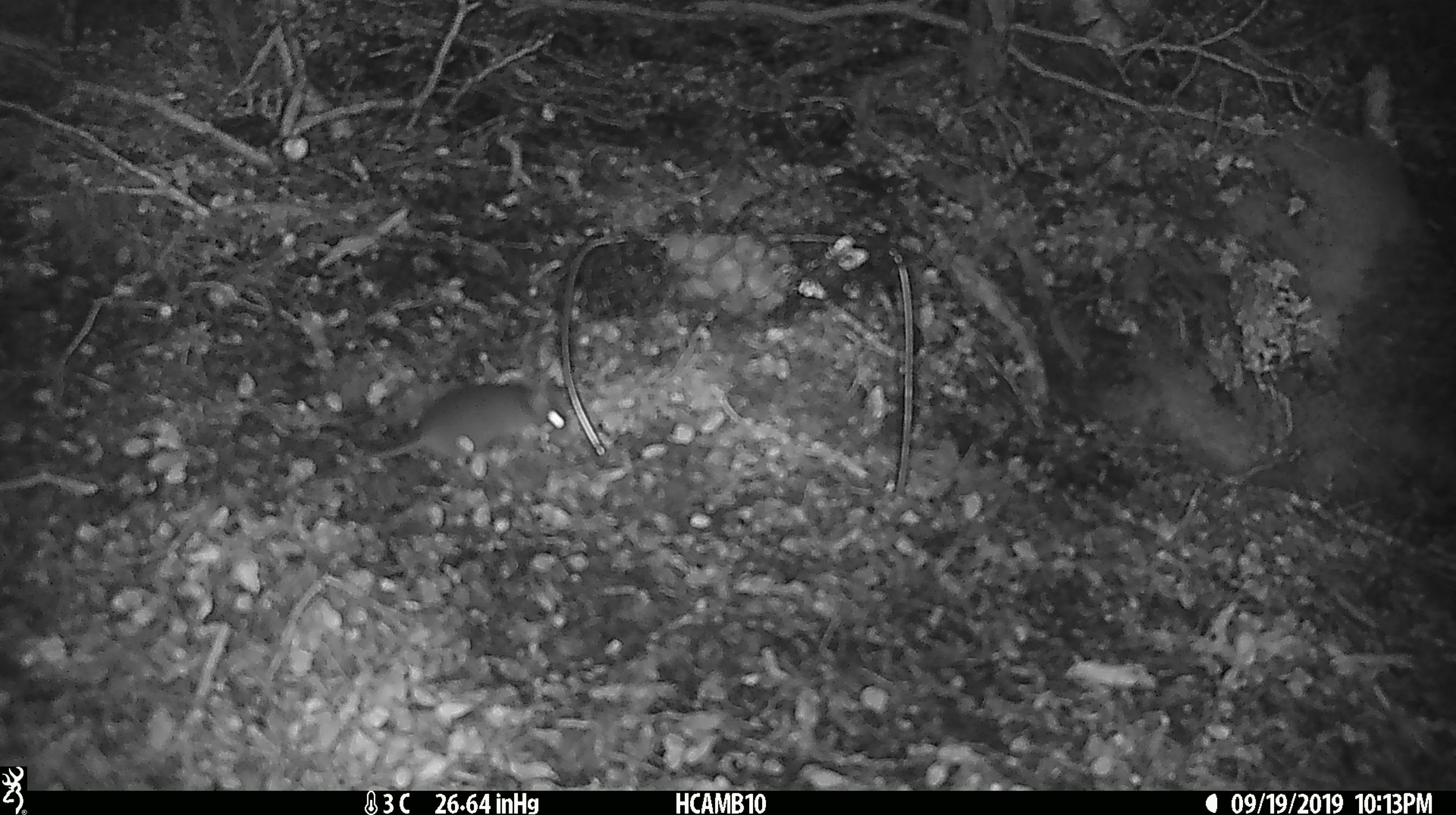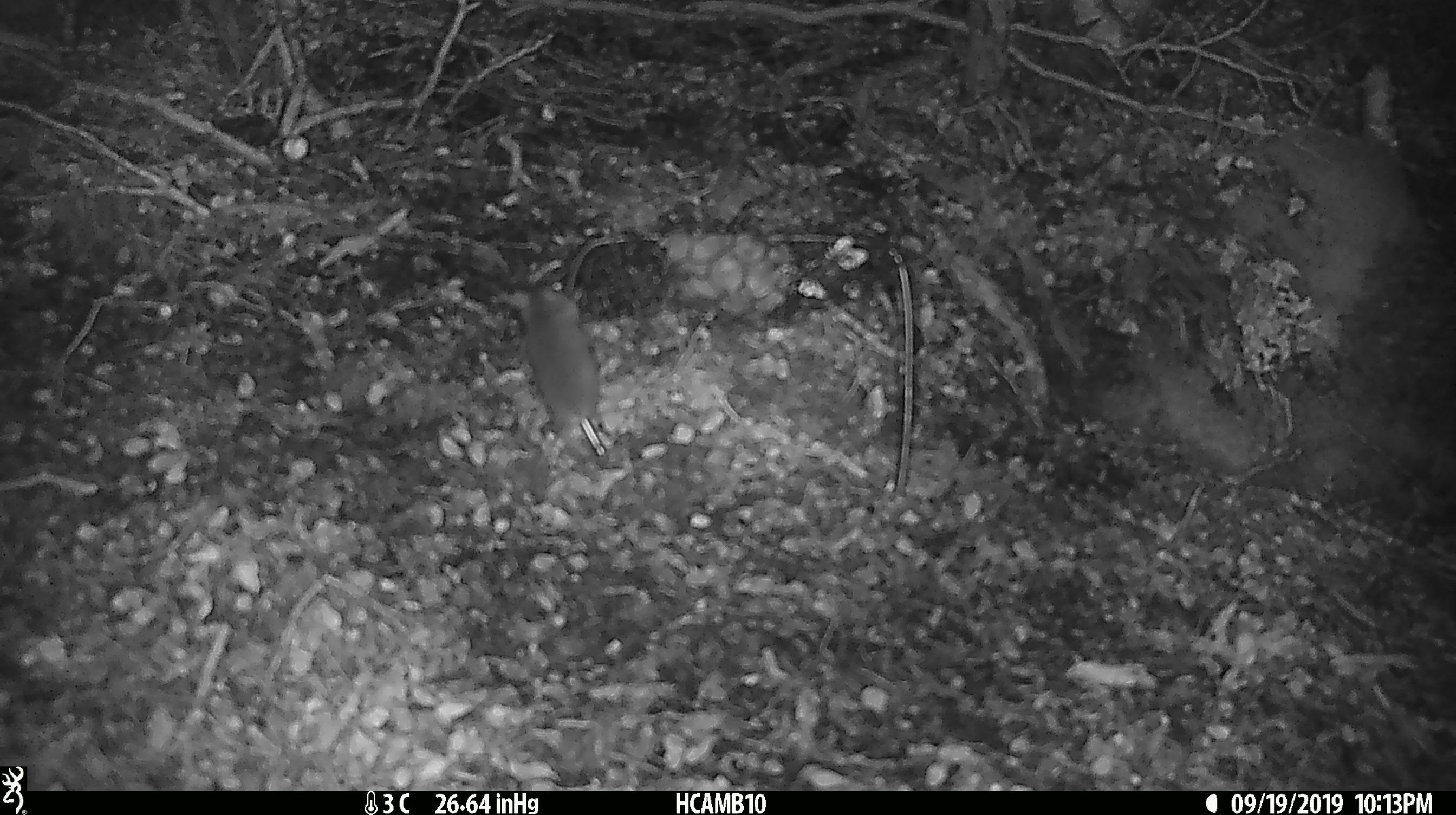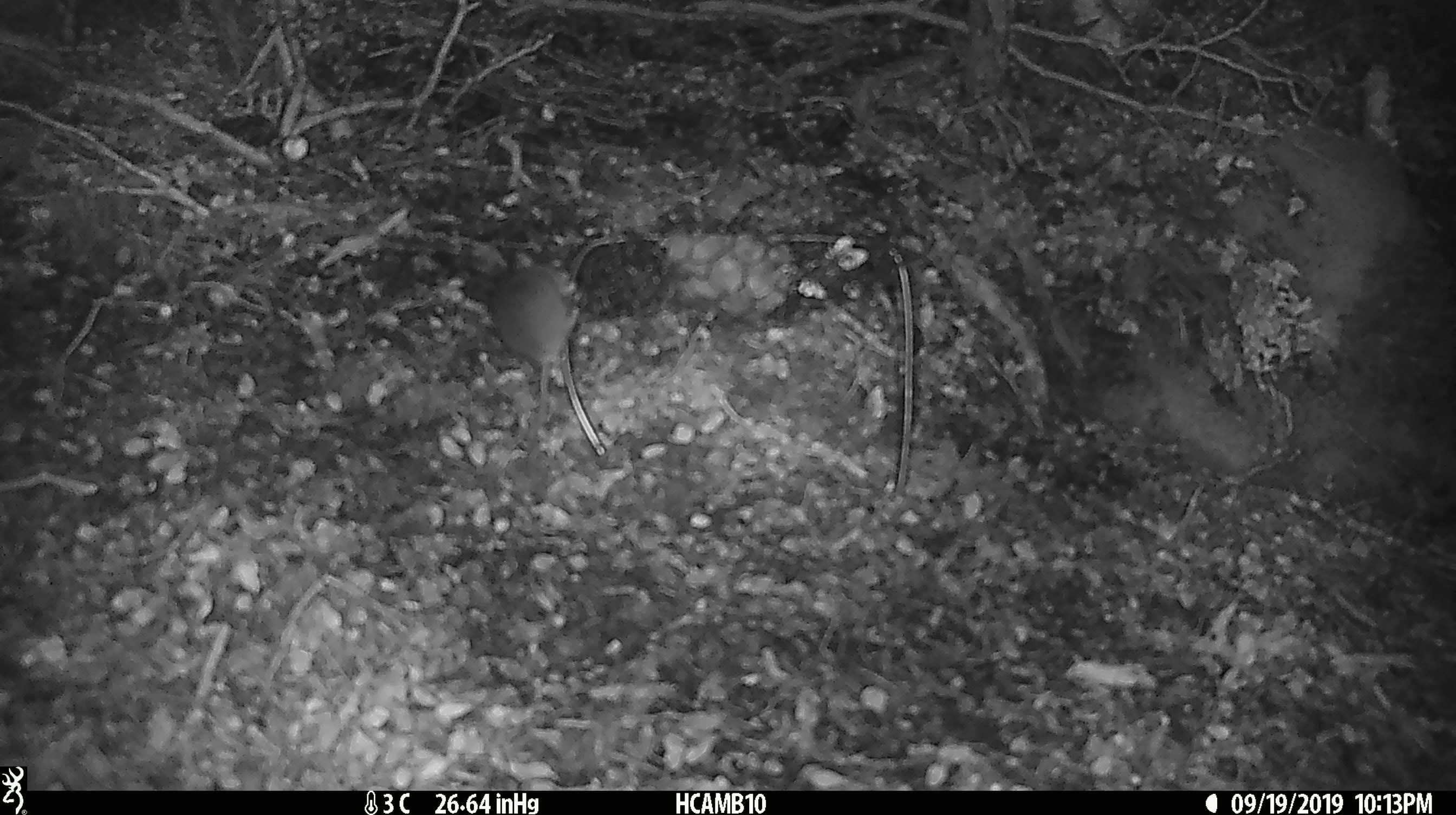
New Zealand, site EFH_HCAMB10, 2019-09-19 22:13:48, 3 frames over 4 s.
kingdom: Animalia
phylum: Chordata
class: Mammalia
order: Rodentia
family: Muridae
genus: Mus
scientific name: Mus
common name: mouse